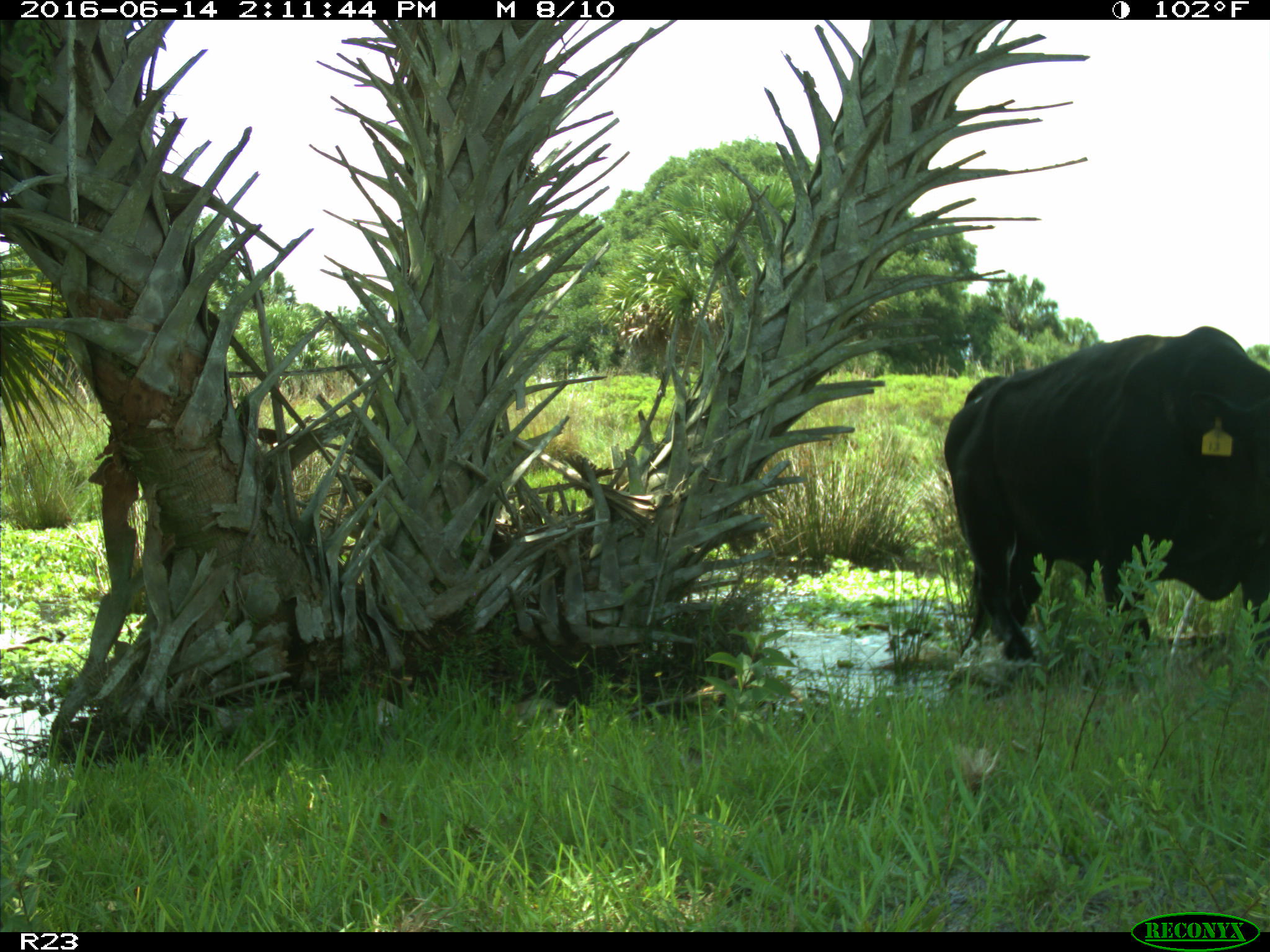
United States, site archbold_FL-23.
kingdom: Animalia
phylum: Chordata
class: Mammalia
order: Artiodactyla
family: Bovidae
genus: Bos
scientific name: Bos taurus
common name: domestic cow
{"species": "Bos taurus (domestic cow)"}